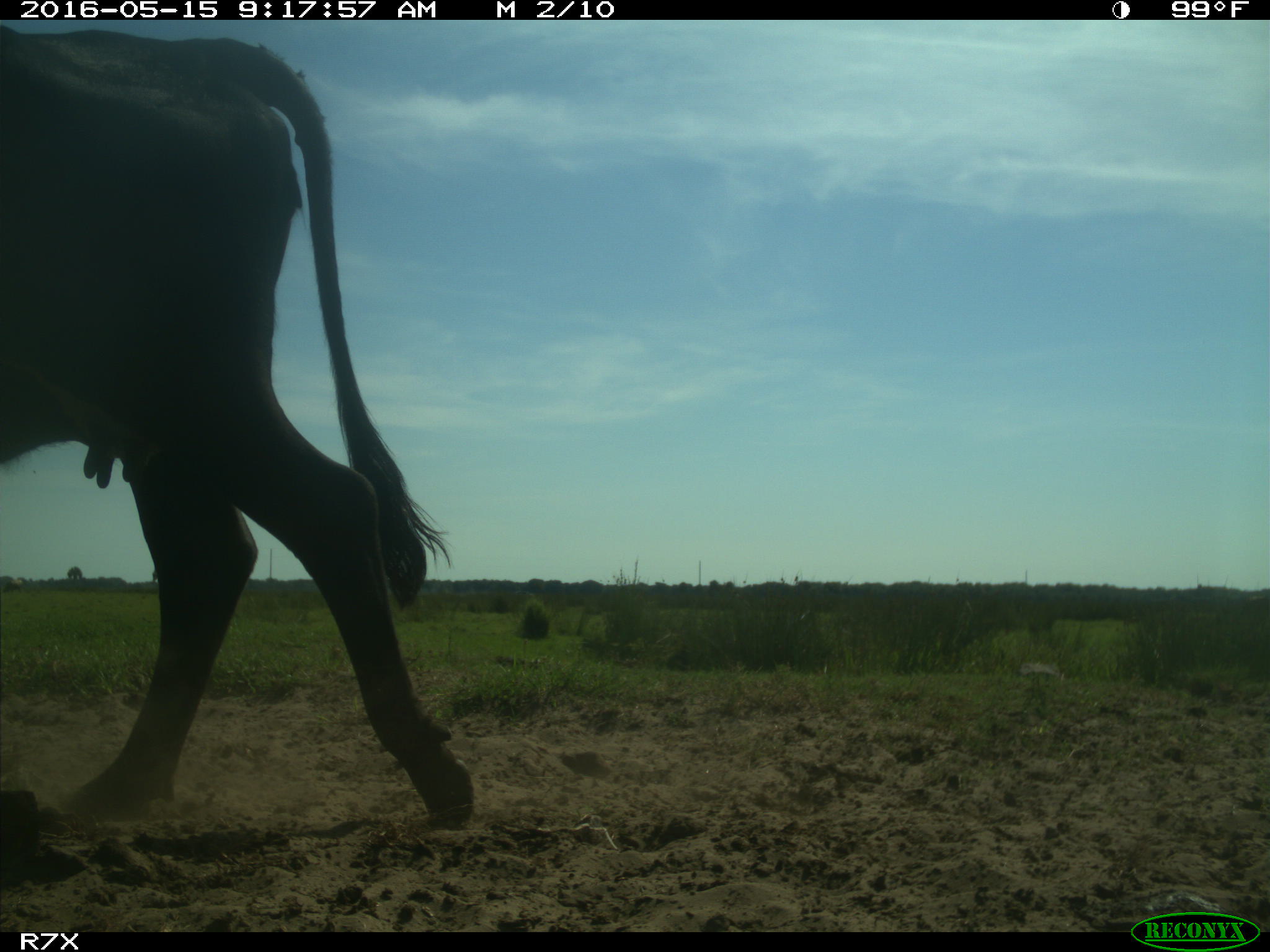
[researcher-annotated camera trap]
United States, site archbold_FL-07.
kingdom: Animalia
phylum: Chordata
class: Mammalia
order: Artiodactyla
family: Bovidae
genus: Bos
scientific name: Bos taurus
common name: domestic cow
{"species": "Bos taurus (domestic cow)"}